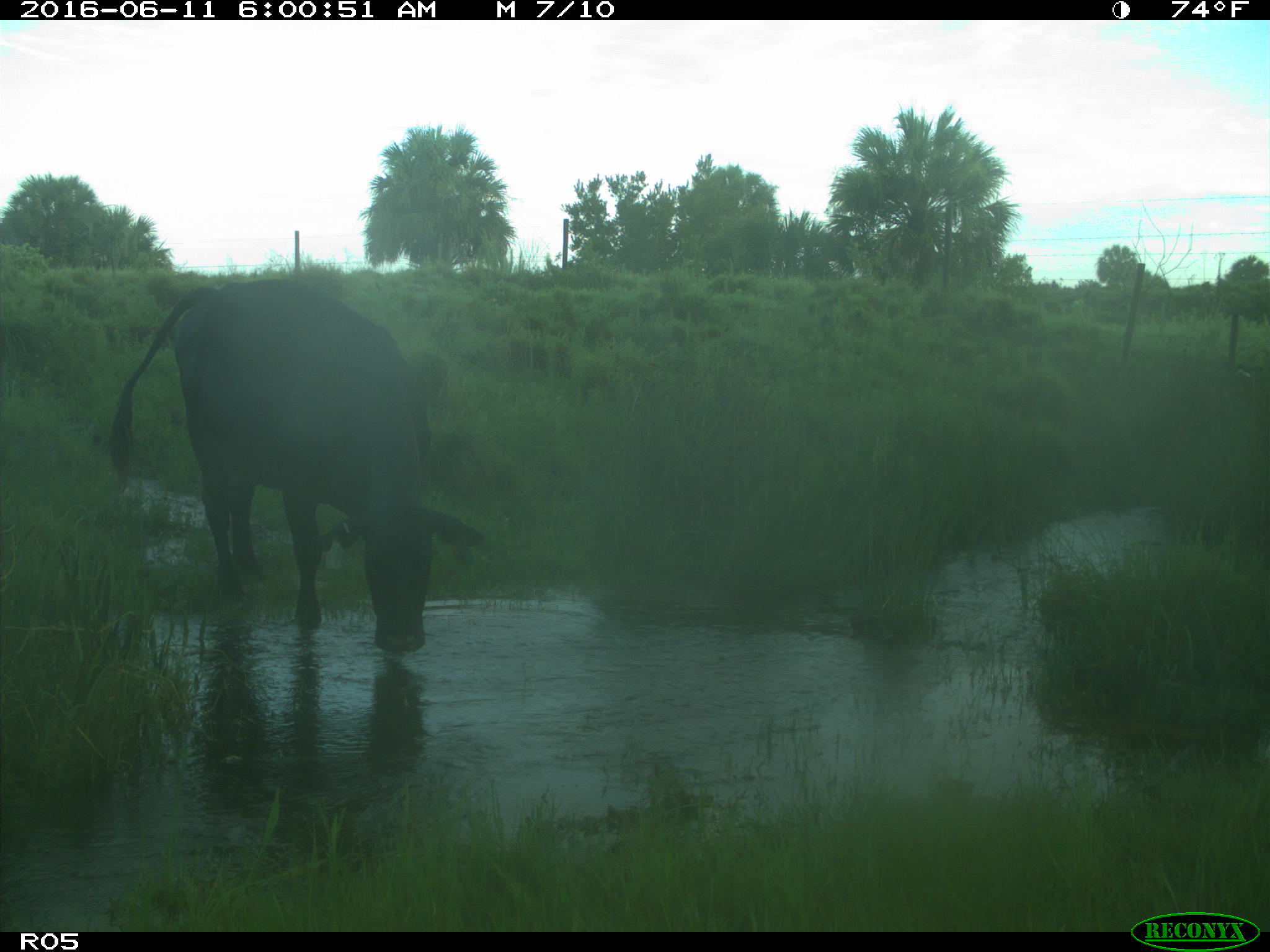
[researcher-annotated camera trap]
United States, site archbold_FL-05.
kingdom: Animalia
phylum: Chordata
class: Mammalia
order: Artiodactyla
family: Bovidae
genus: Bos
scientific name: Bos taurus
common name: domestic cow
Bos taurus (domestic cow).